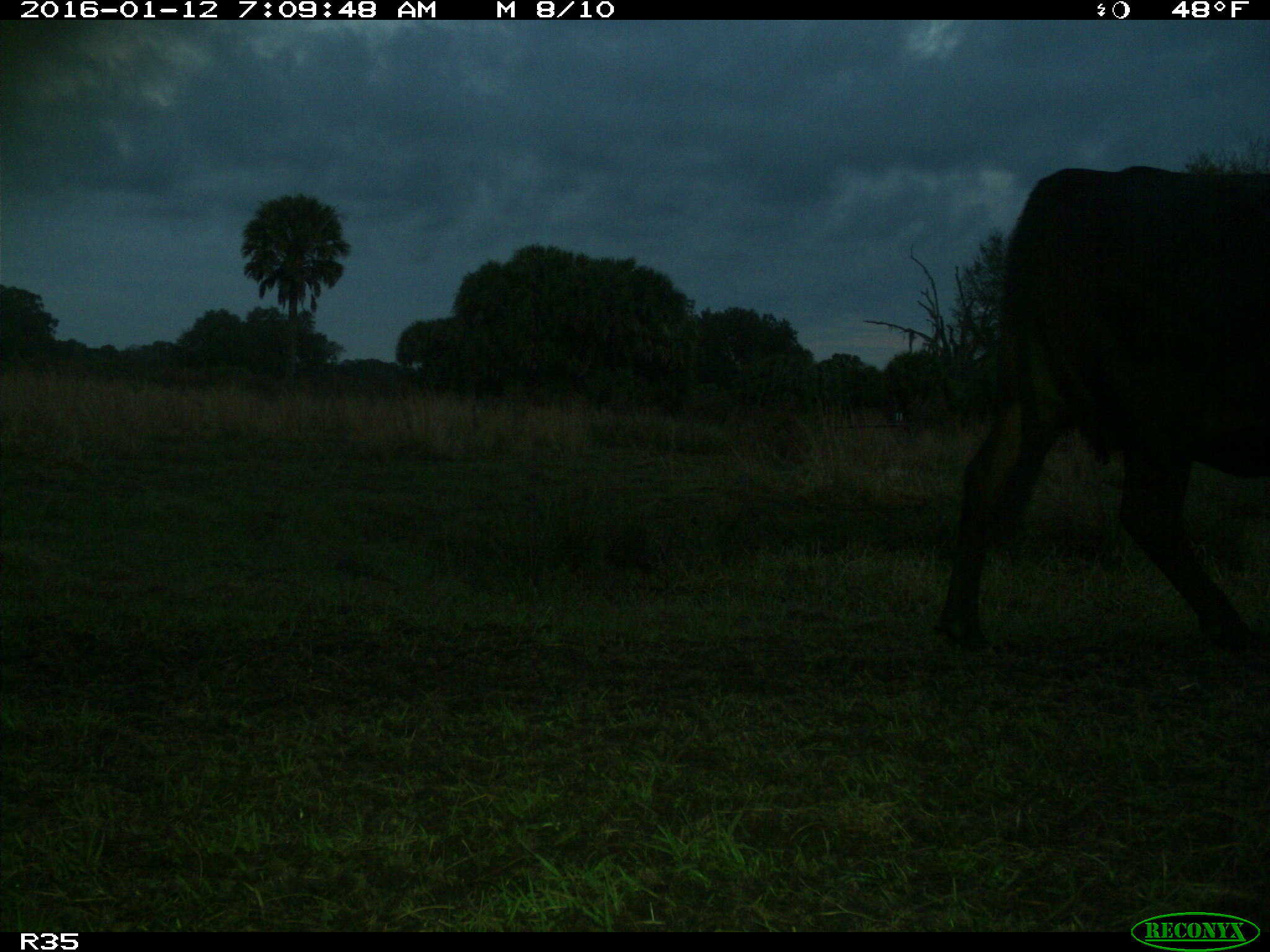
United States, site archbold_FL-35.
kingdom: Animalia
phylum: Chordata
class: Mammalia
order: Artiodactyla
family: Bovidae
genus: Bos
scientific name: Bos taurus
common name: domestic cow